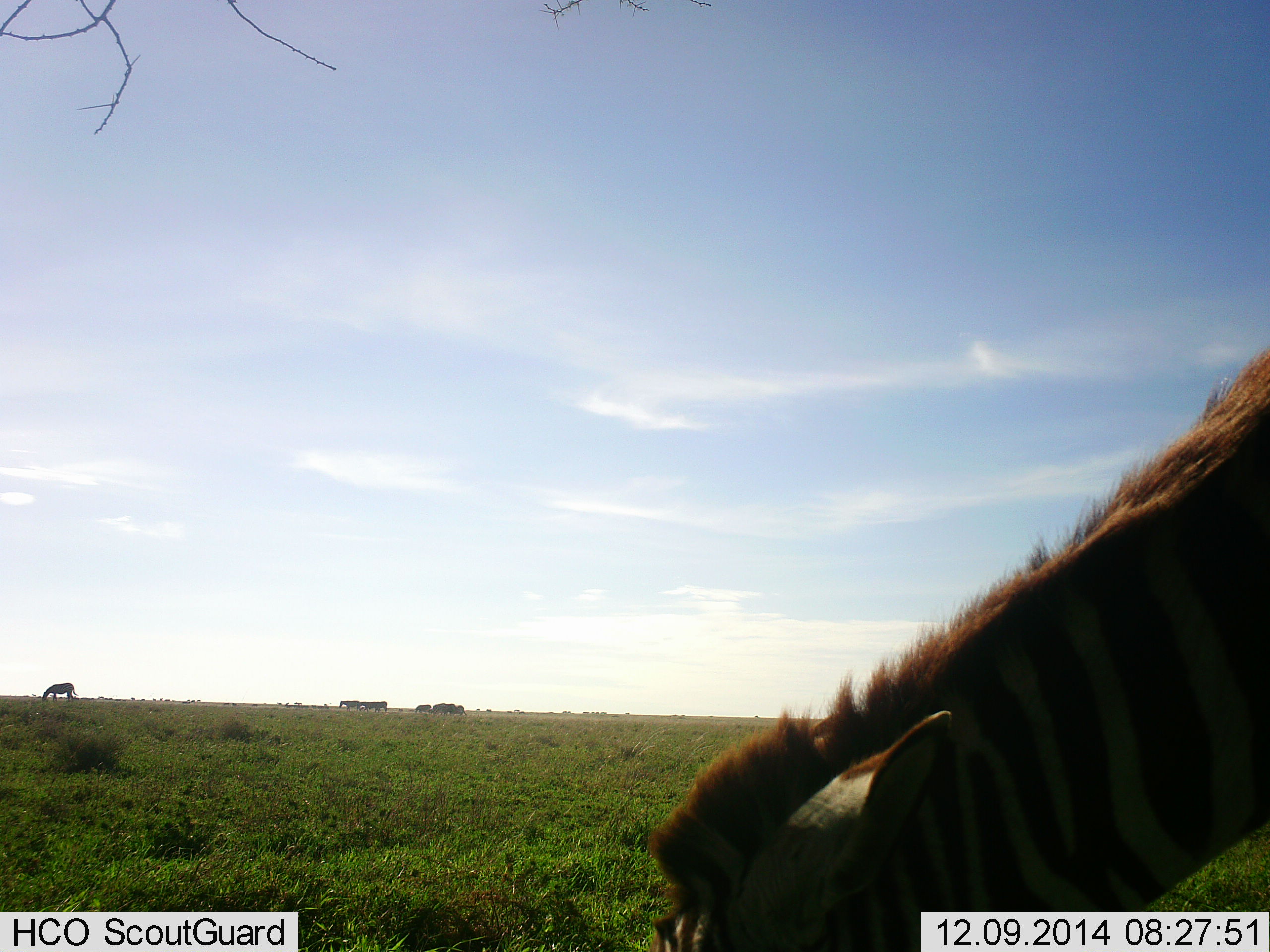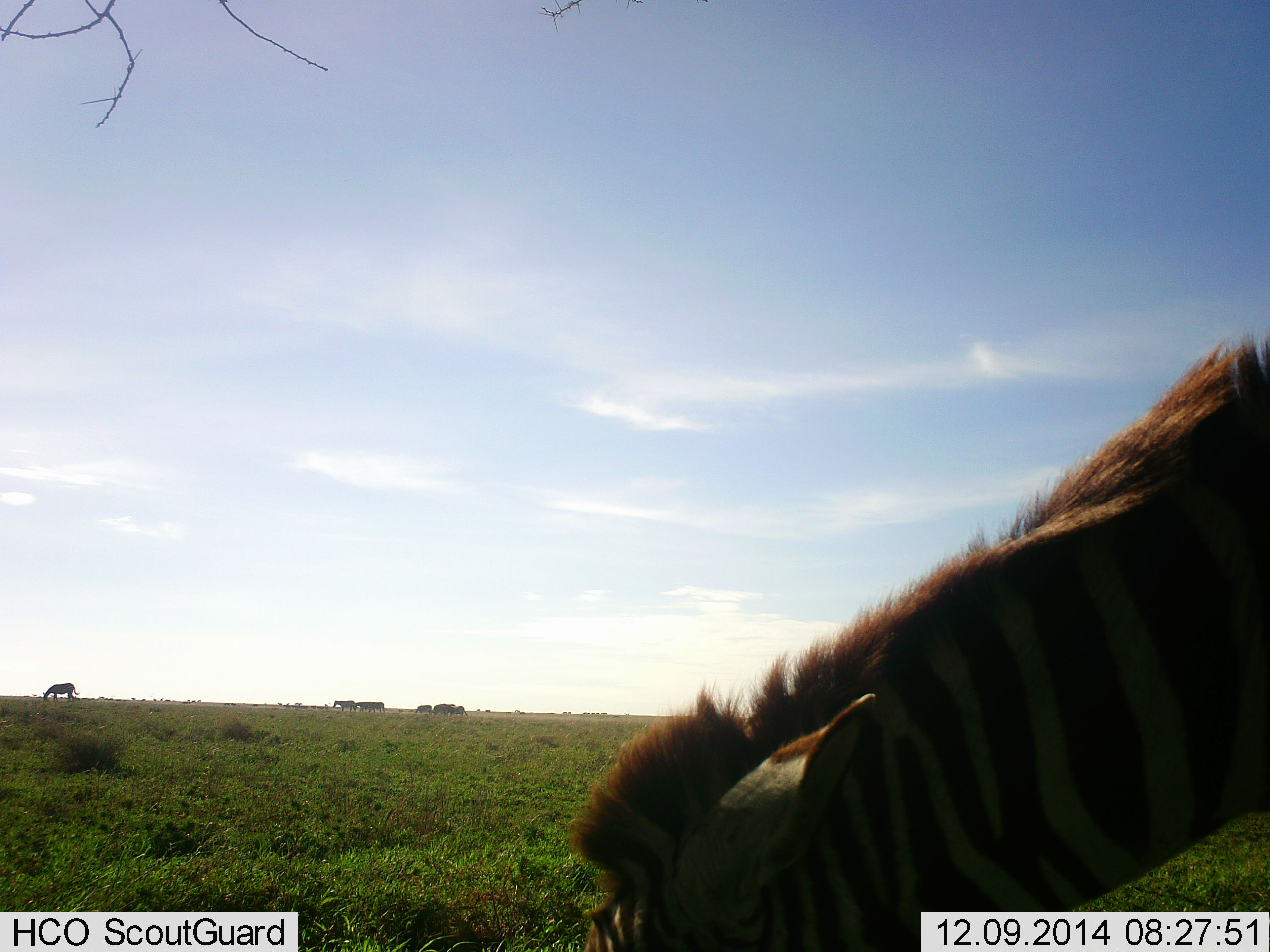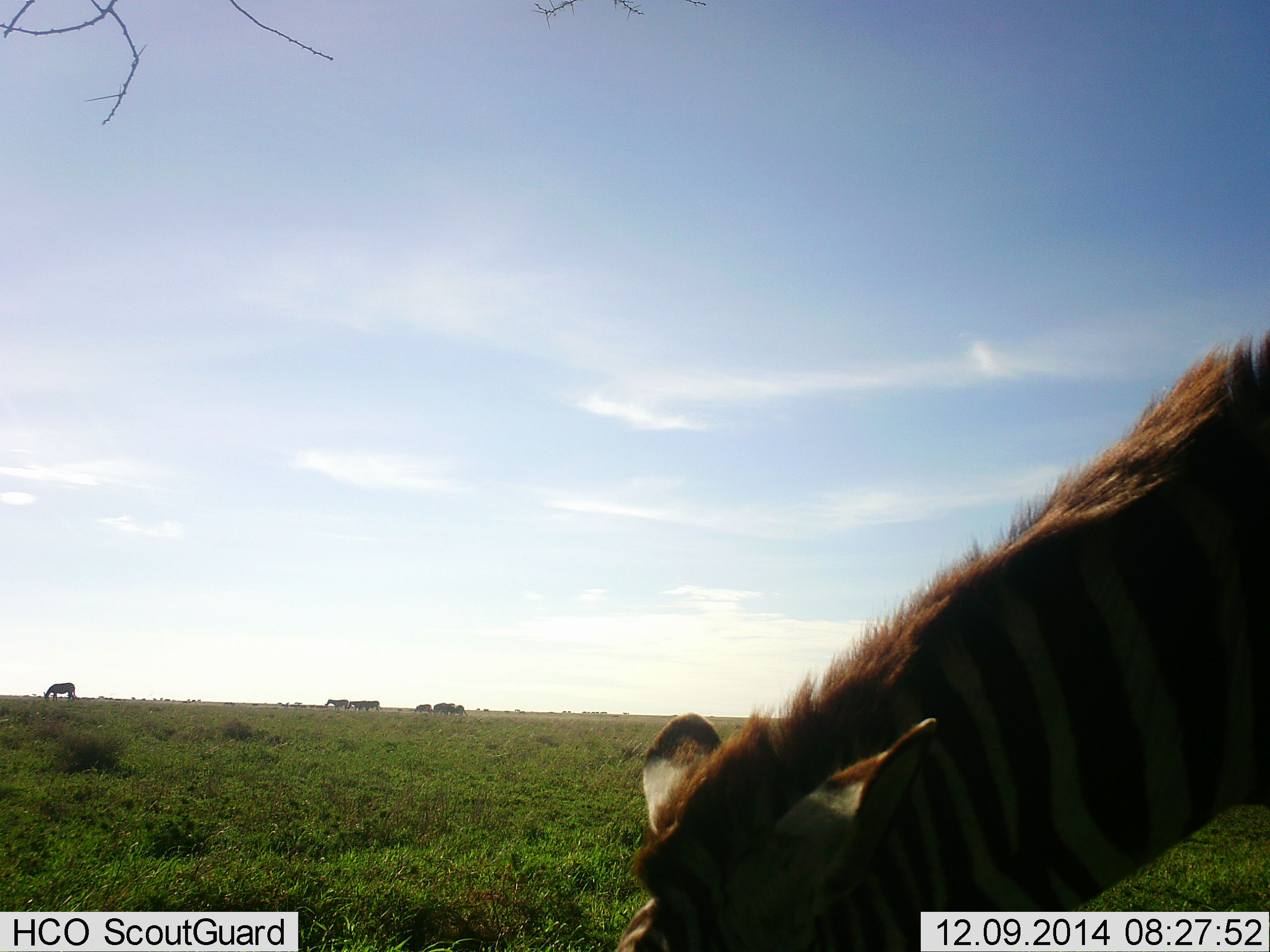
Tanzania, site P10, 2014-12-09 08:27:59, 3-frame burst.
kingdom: Animalia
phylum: Chordata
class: Mammalia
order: Perissodactyla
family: Equidae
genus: Equus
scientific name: Equus quagga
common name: plains zebra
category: zebra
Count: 6.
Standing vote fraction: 33%.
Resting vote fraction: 0%.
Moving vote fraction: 17%.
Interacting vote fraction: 0%.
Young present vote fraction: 0%.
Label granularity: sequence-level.